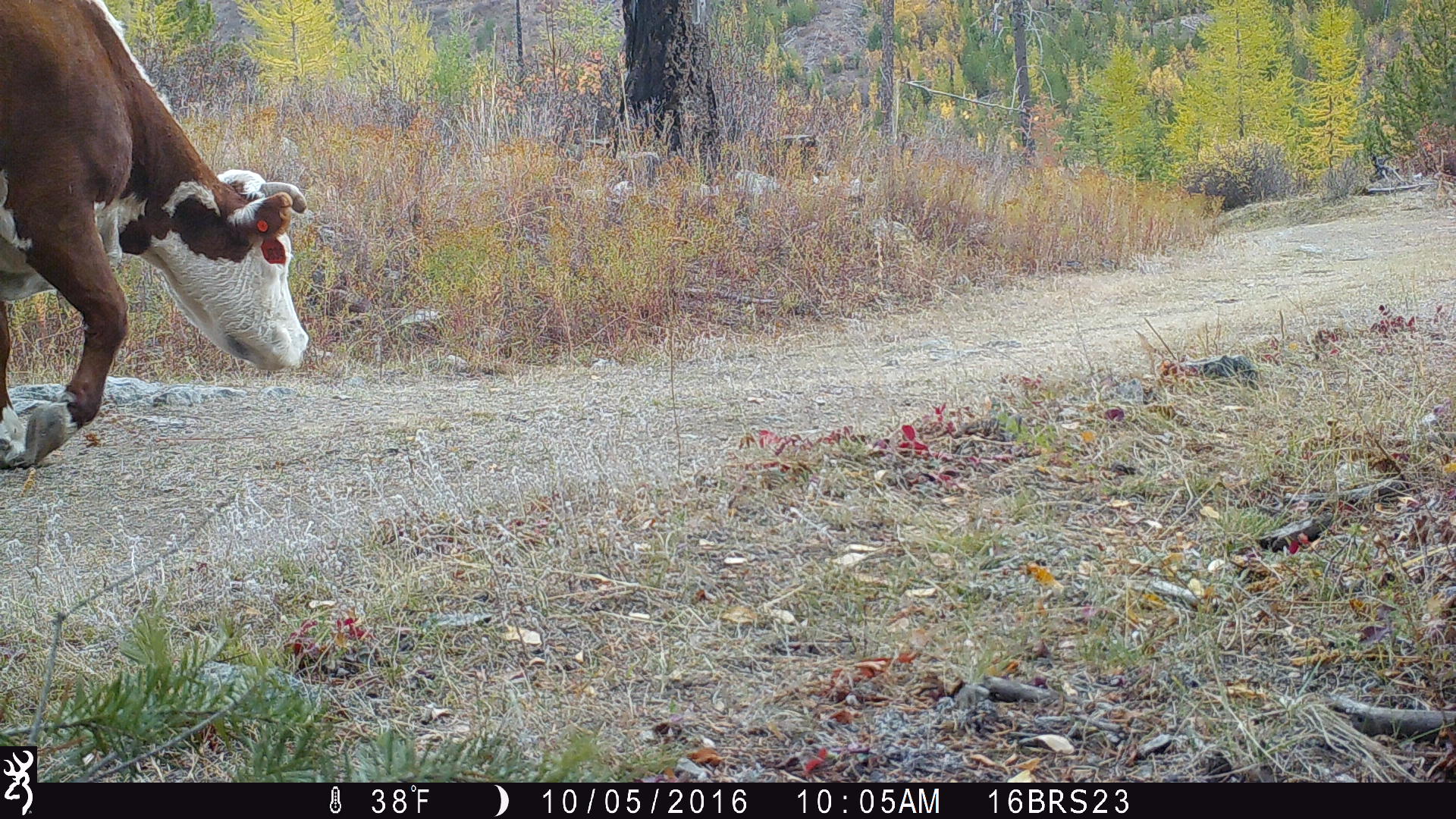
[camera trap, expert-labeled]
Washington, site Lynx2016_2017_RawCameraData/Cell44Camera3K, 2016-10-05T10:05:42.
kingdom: Animalia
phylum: Chordata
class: Mammalia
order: Artiodactyla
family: Bovidae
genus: Bos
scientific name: Bos taurus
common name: domestic cattle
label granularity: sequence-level